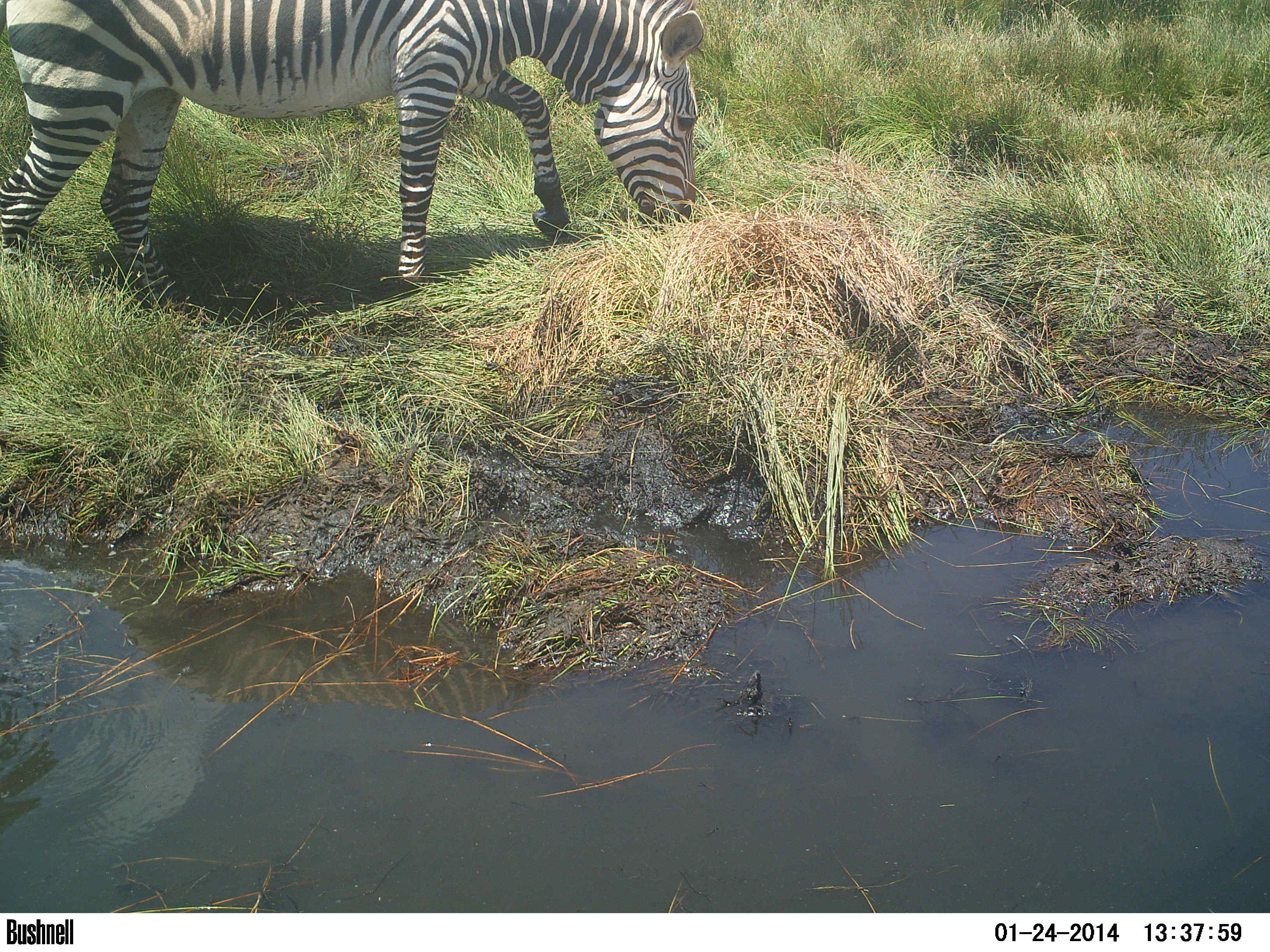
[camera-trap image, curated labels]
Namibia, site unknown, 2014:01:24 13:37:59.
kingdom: Animalia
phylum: Chordata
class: Mammalia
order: Perissodactyla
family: Equidae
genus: Equus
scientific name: Equus zebra hartmannae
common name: hartmann's mountain zebra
Equus zebra hartmannae (hartmann's mountain zebra).